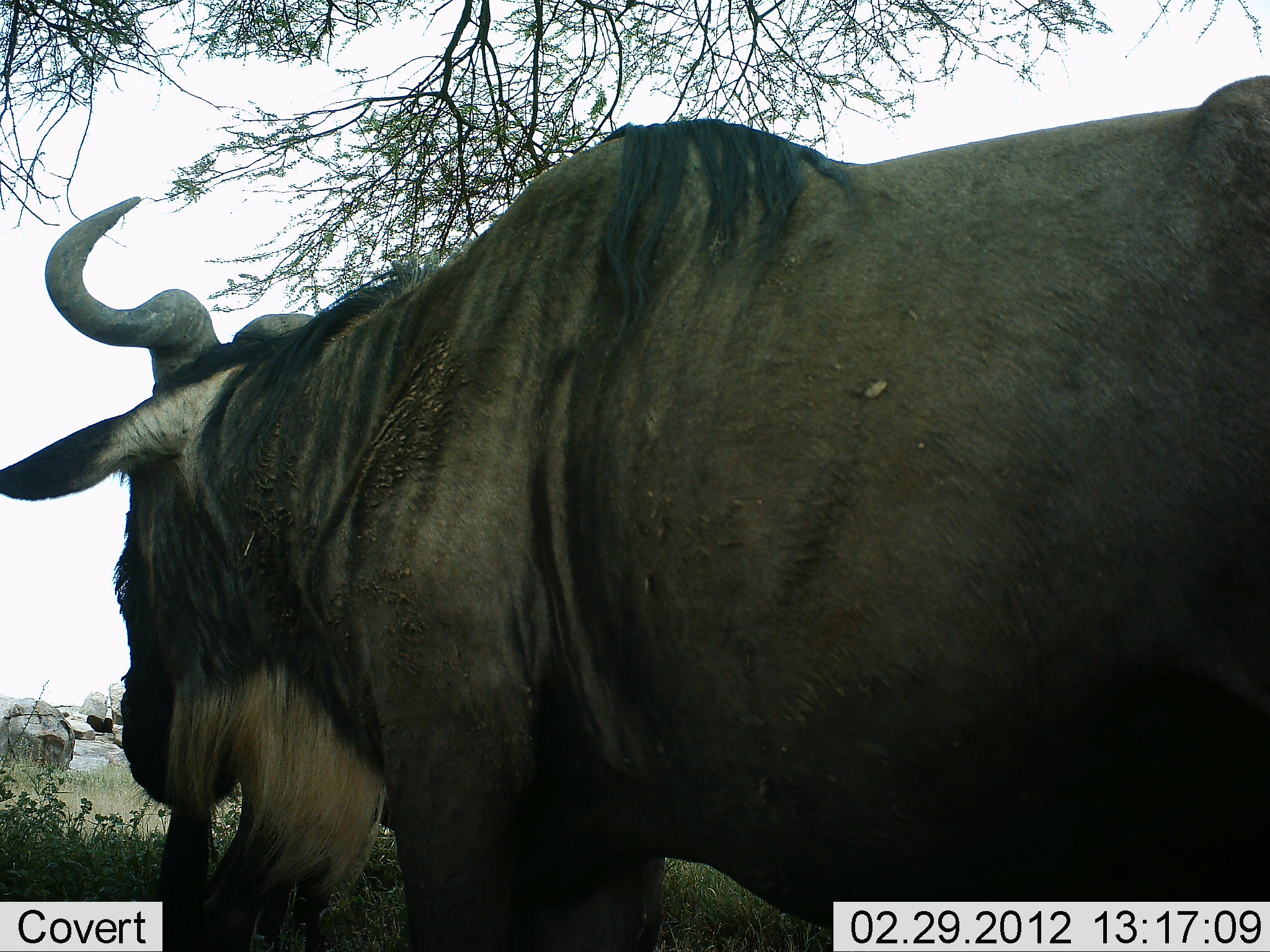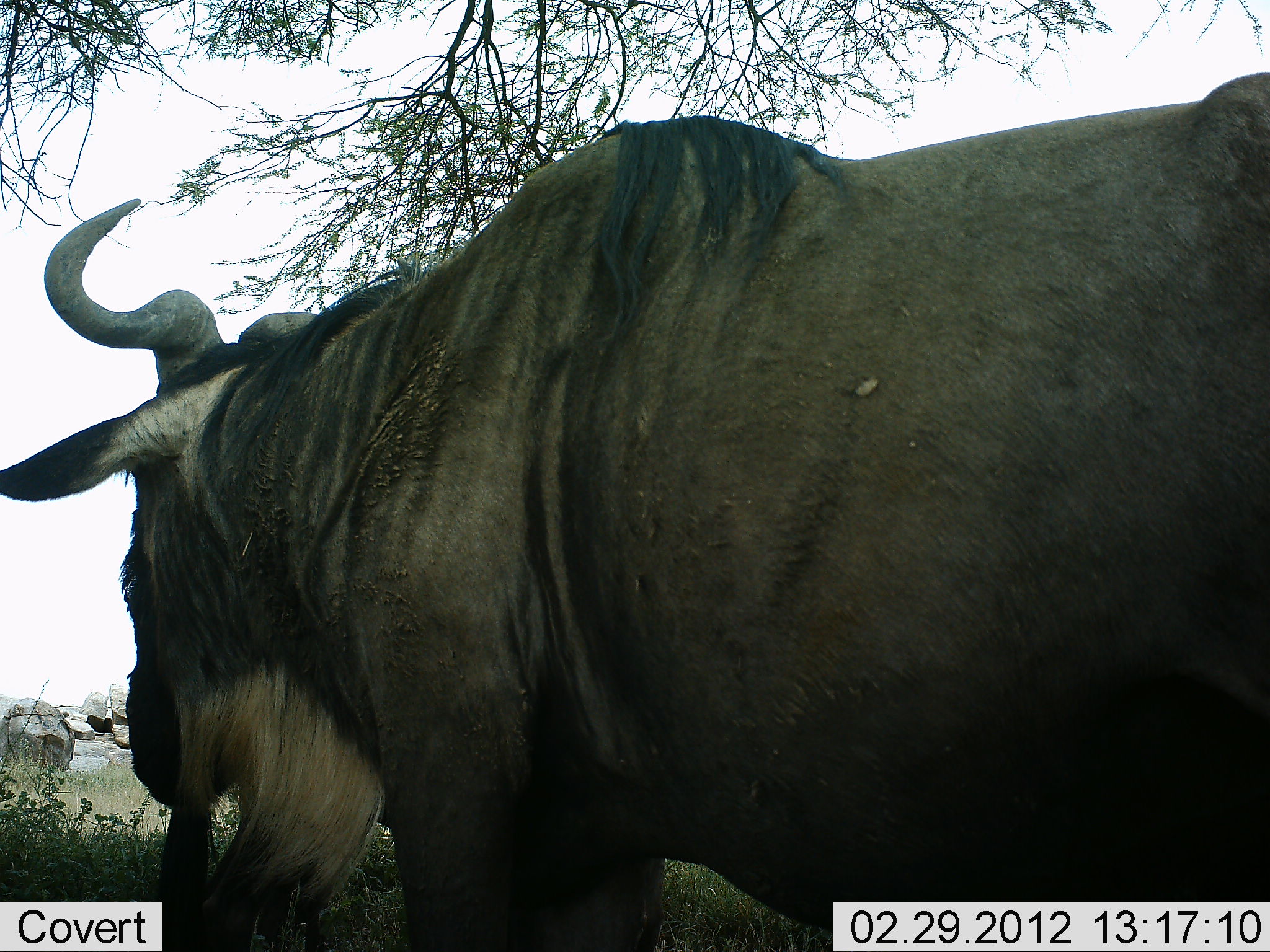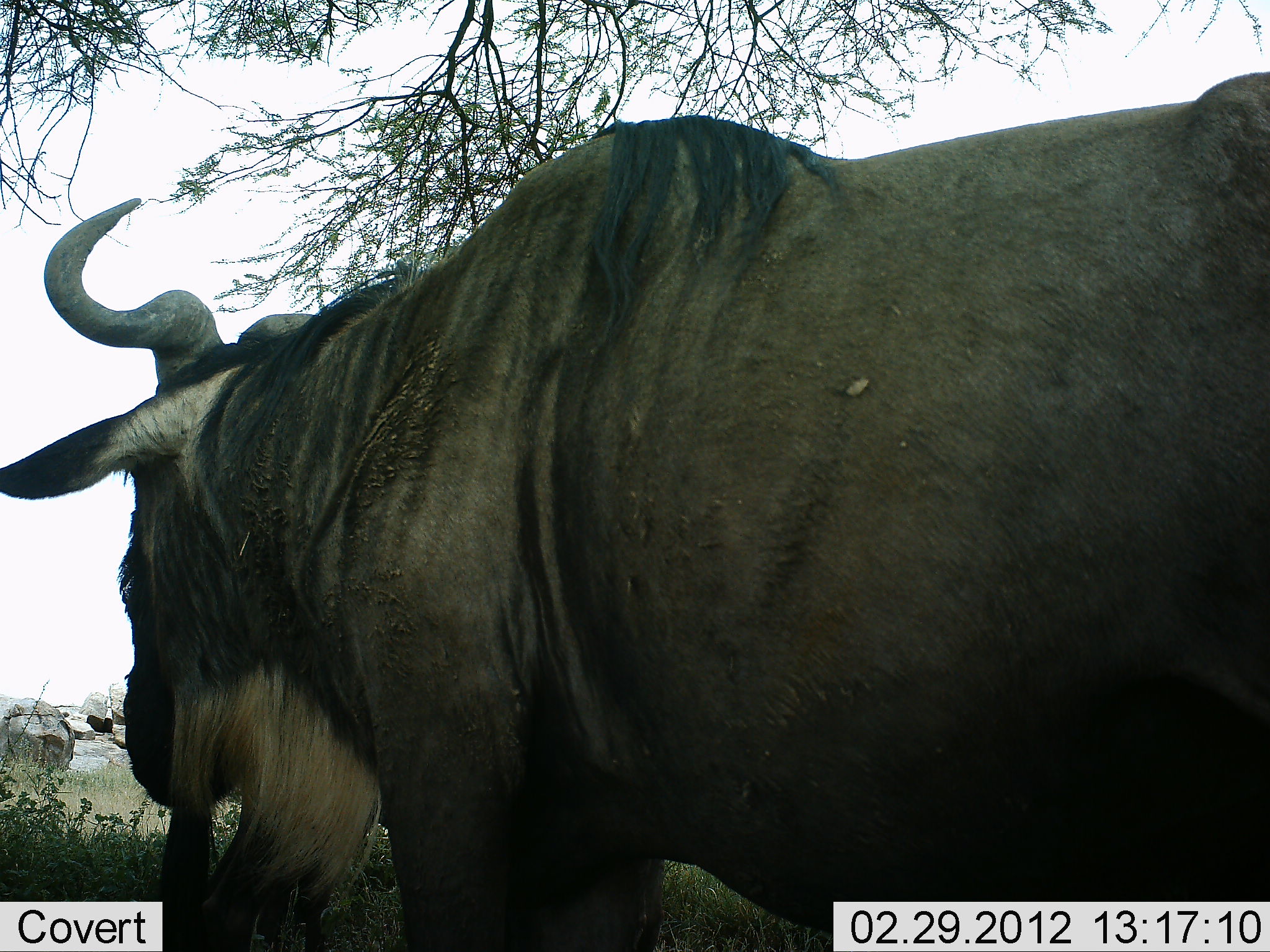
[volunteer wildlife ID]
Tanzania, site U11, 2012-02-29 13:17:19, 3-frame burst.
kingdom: Animalia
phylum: Chordata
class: Mammalia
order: Artiodactyla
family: Bovidae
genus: Connochaetes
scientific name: Connochaetes taurinus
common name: blue wildebeest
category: wildebeest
Wildebeest (blue wildebeest) (Connochaetes taurinus), count 1. Behavior (volunteer vote fractions): standing 100%, resting 0%, moving 0%, interacting 0%. Young present (vote fraction): 0%. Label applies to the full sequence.